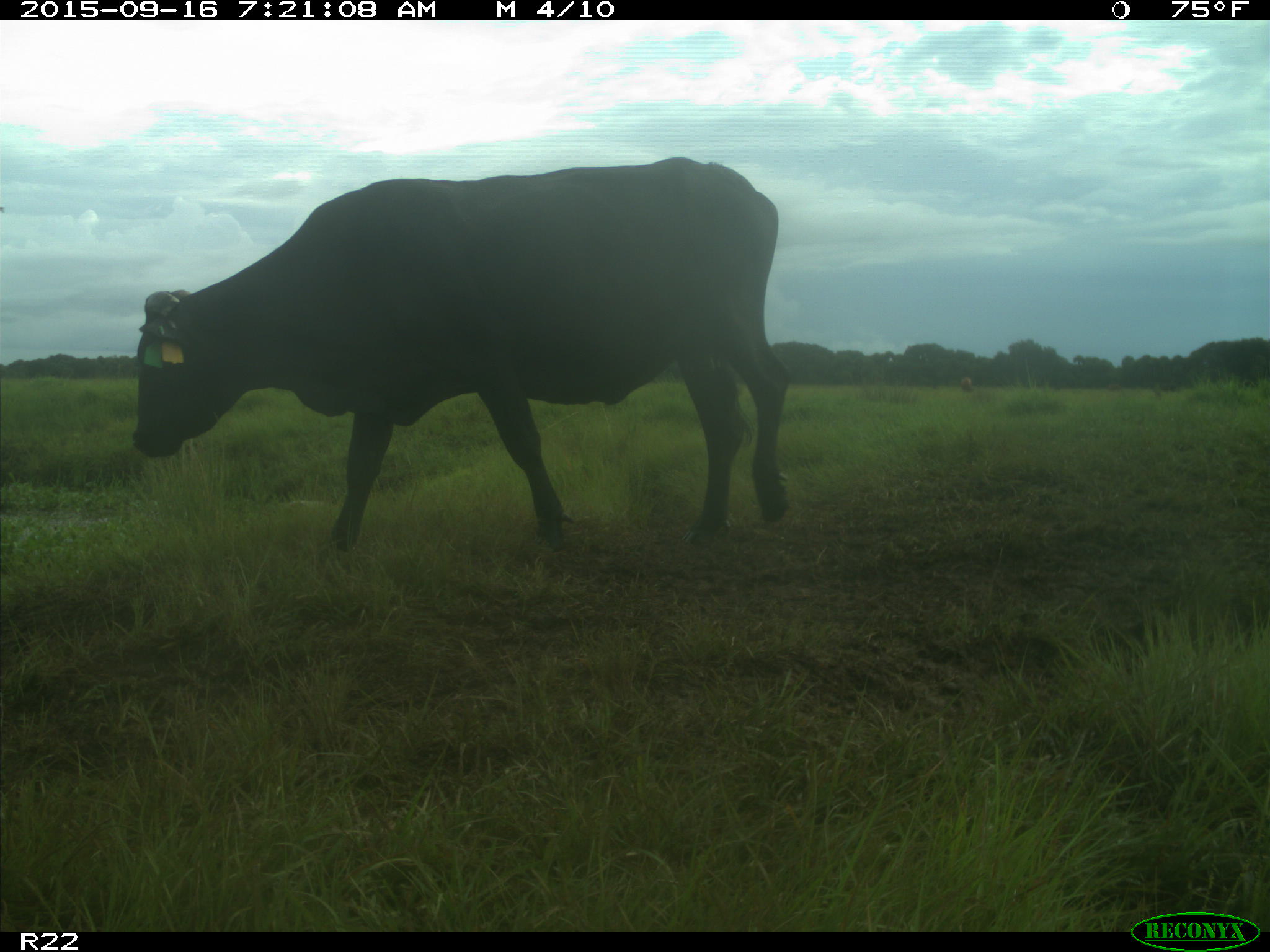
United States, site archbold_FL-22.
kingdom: Animalia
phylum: Chordata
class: Mammalia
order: Artiodactyla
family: Bovidae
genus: Bos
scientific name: Bos taurus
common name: domestic cow